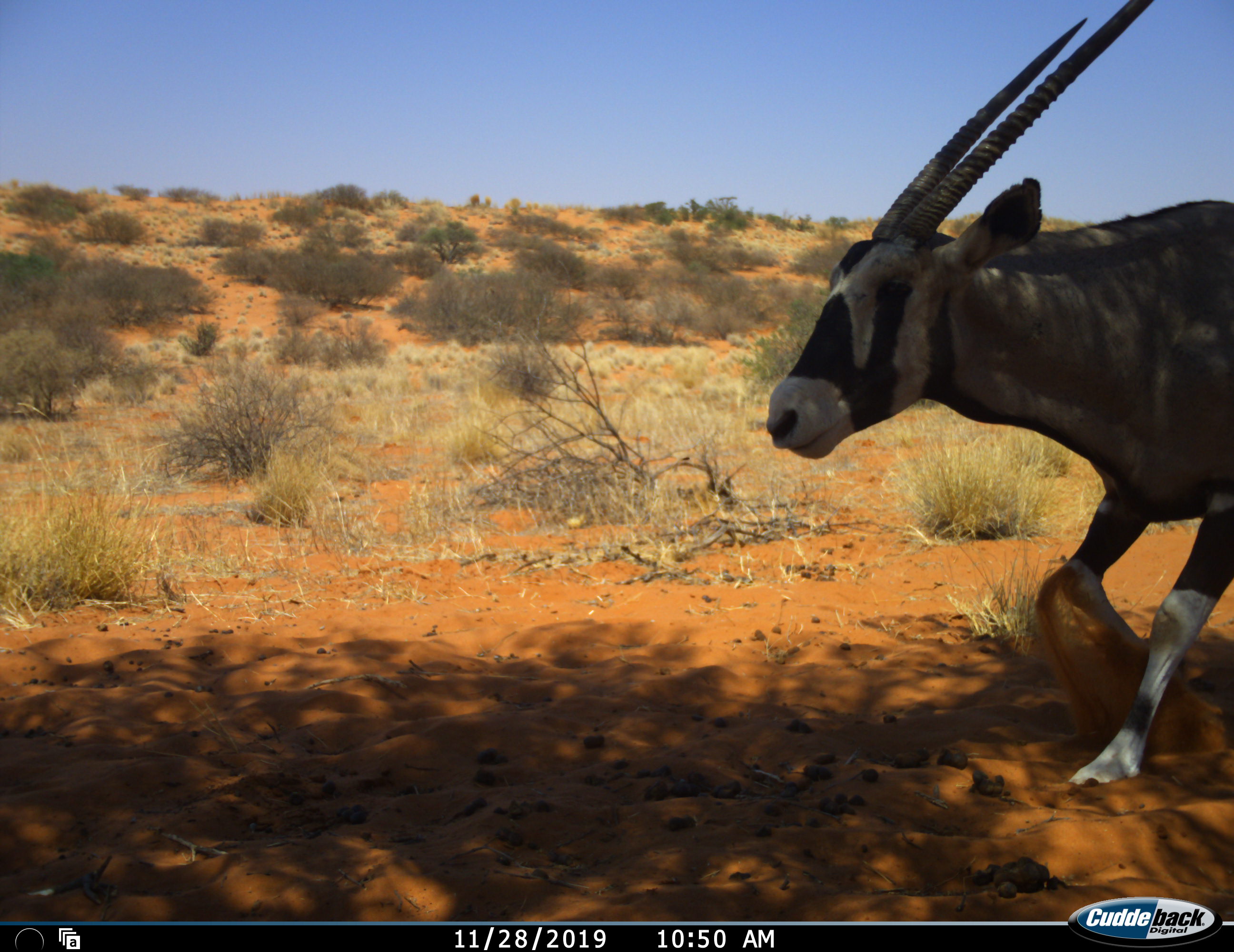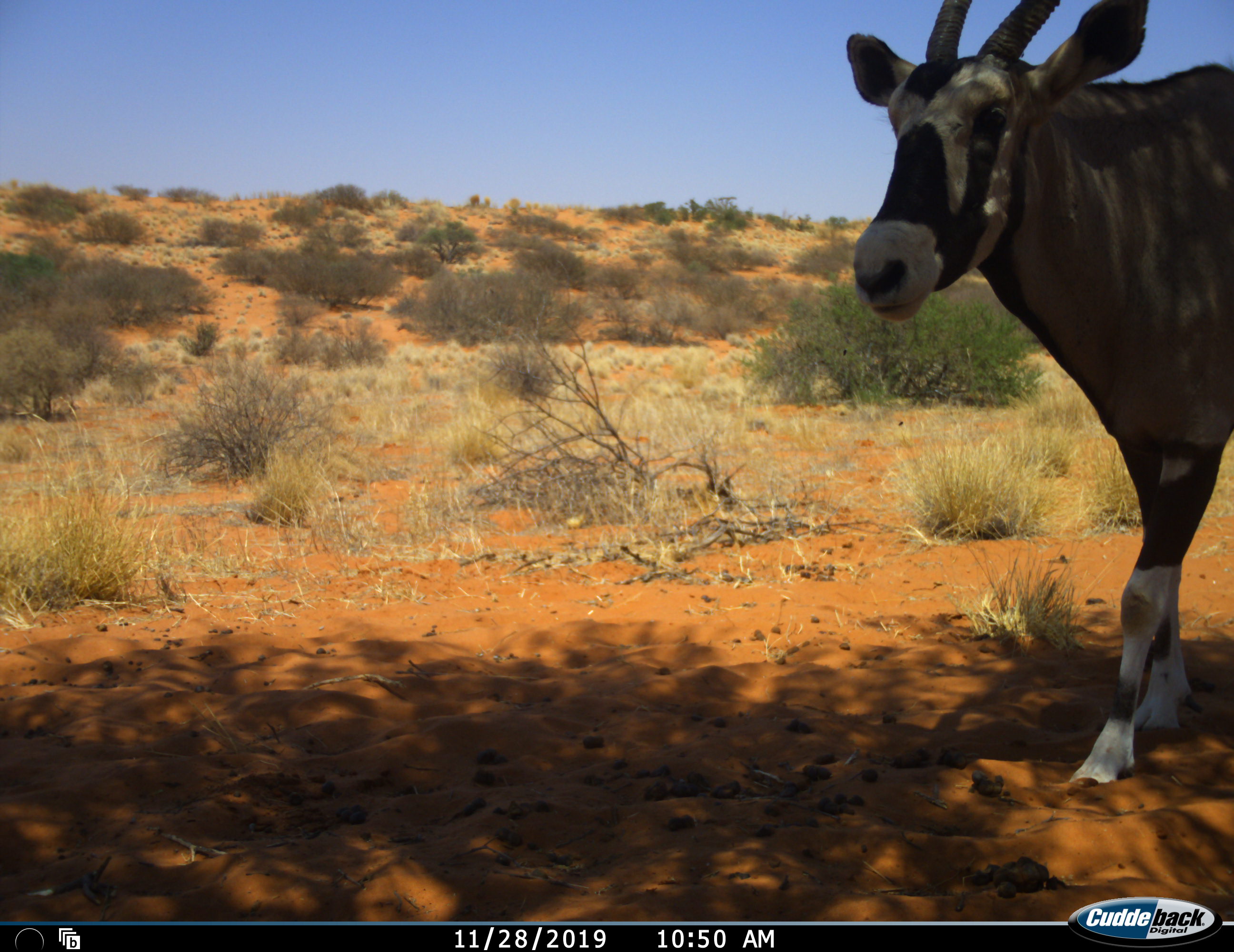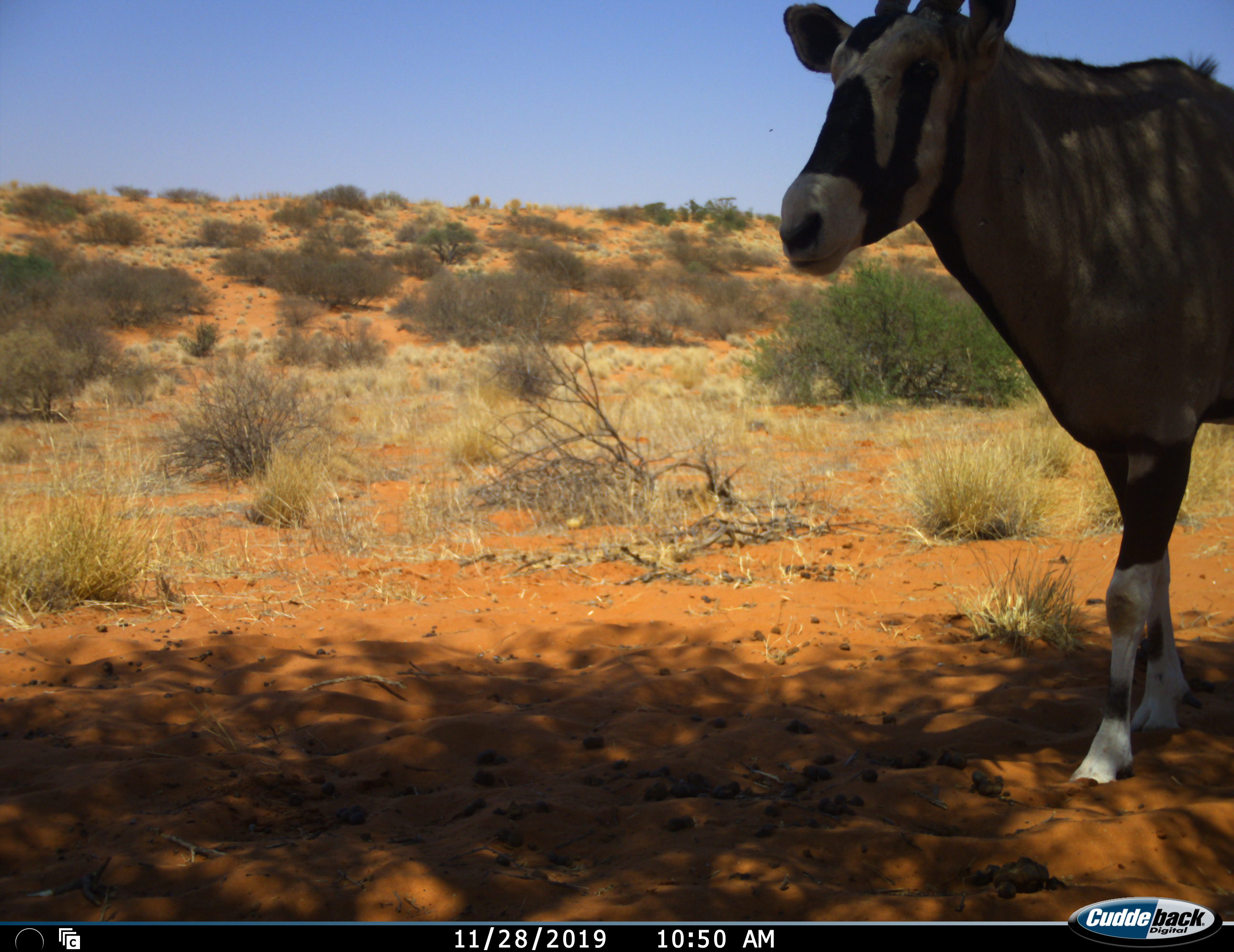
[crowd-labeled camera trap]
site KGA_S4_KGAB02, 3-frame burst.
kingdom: Animalia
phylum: Chordata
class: Mammalia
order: Artiodactyla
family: Bovidae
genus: Oryx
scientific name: Oryx gazella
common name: gemsbok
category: oryx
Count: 1.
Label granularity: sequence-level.